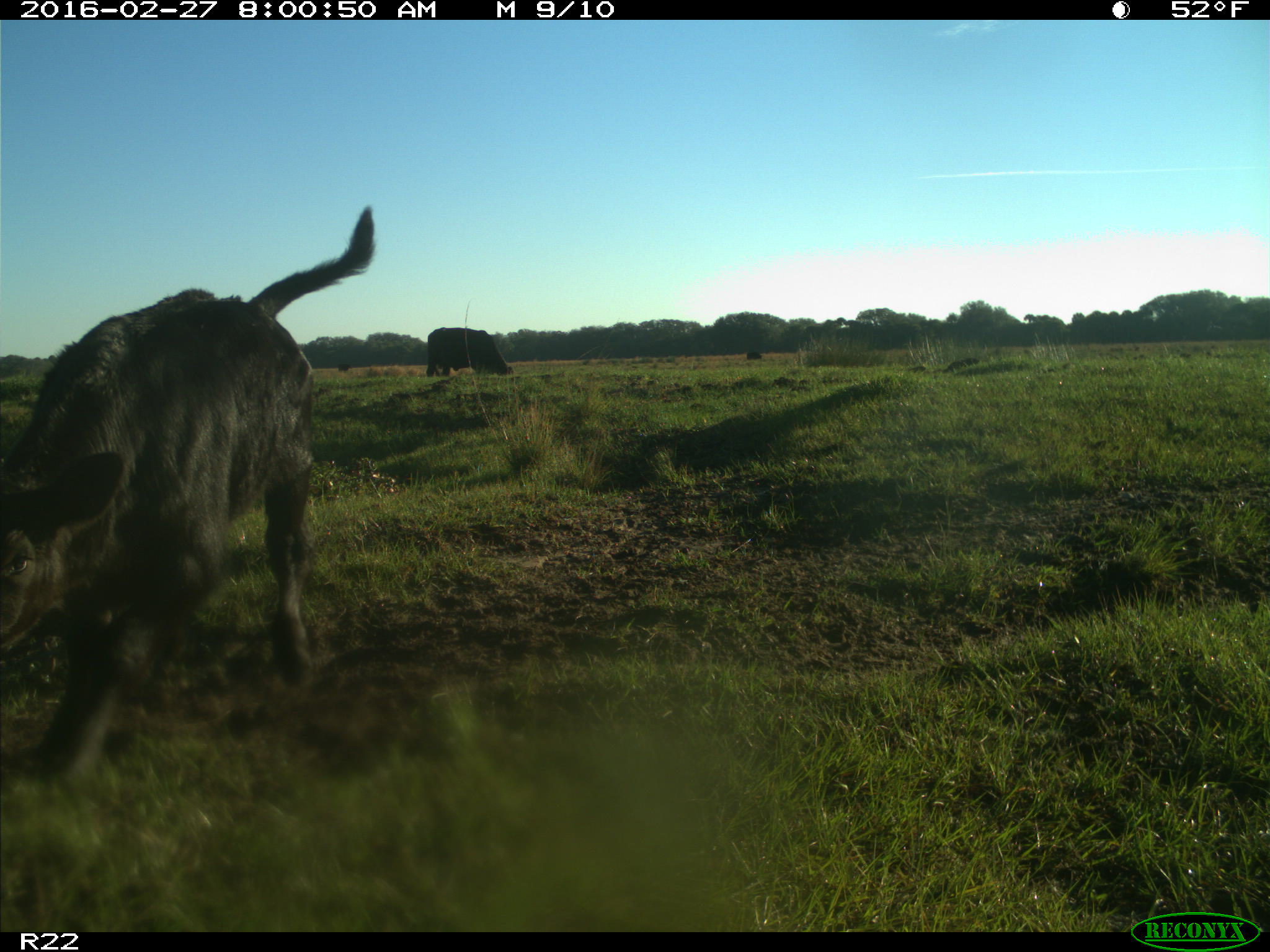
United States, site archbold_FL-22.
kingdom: Animalia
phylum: Chordata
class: Mammalia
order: Artiodactyla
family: Bovidae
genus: Bos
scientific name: Bos taurus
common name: domestic cow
Bos taurus (domestic cow).